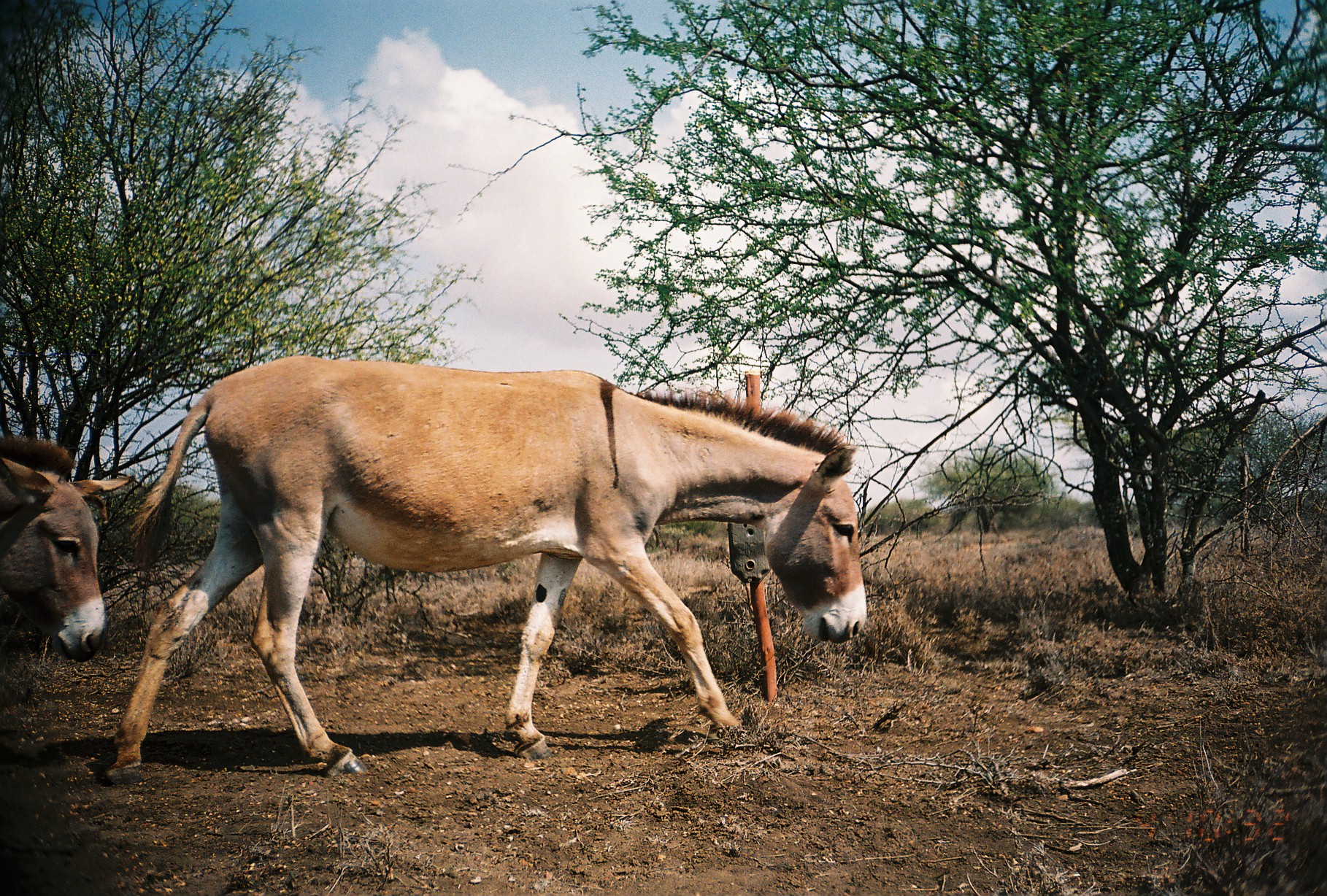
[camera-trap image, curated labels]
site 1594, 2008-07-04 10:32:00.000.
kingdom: Animalia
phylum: Chordata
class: Mammalia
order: Perissodactyla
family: Equidae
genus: Equus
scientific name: Equus africanus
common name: african wild ass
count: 2